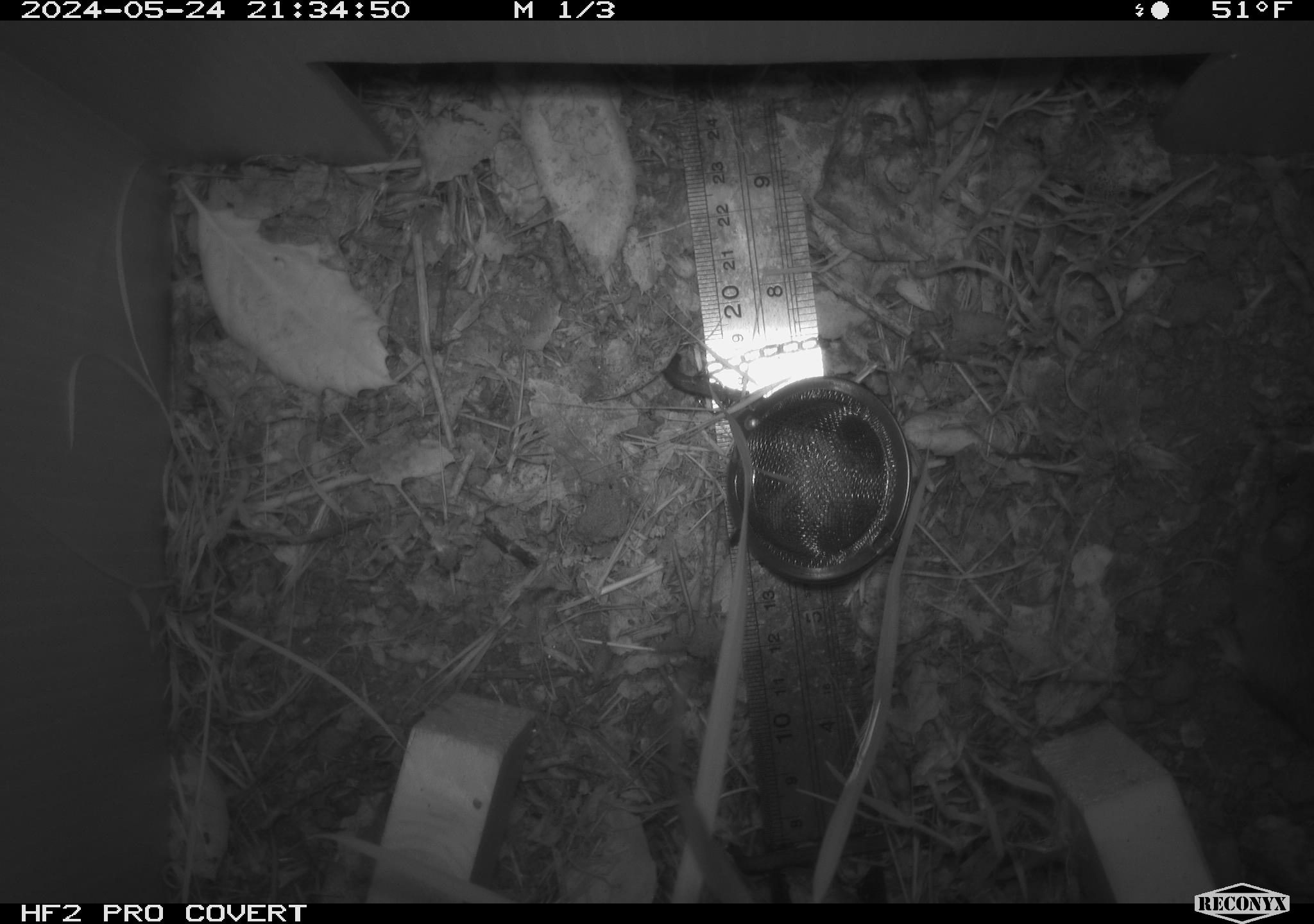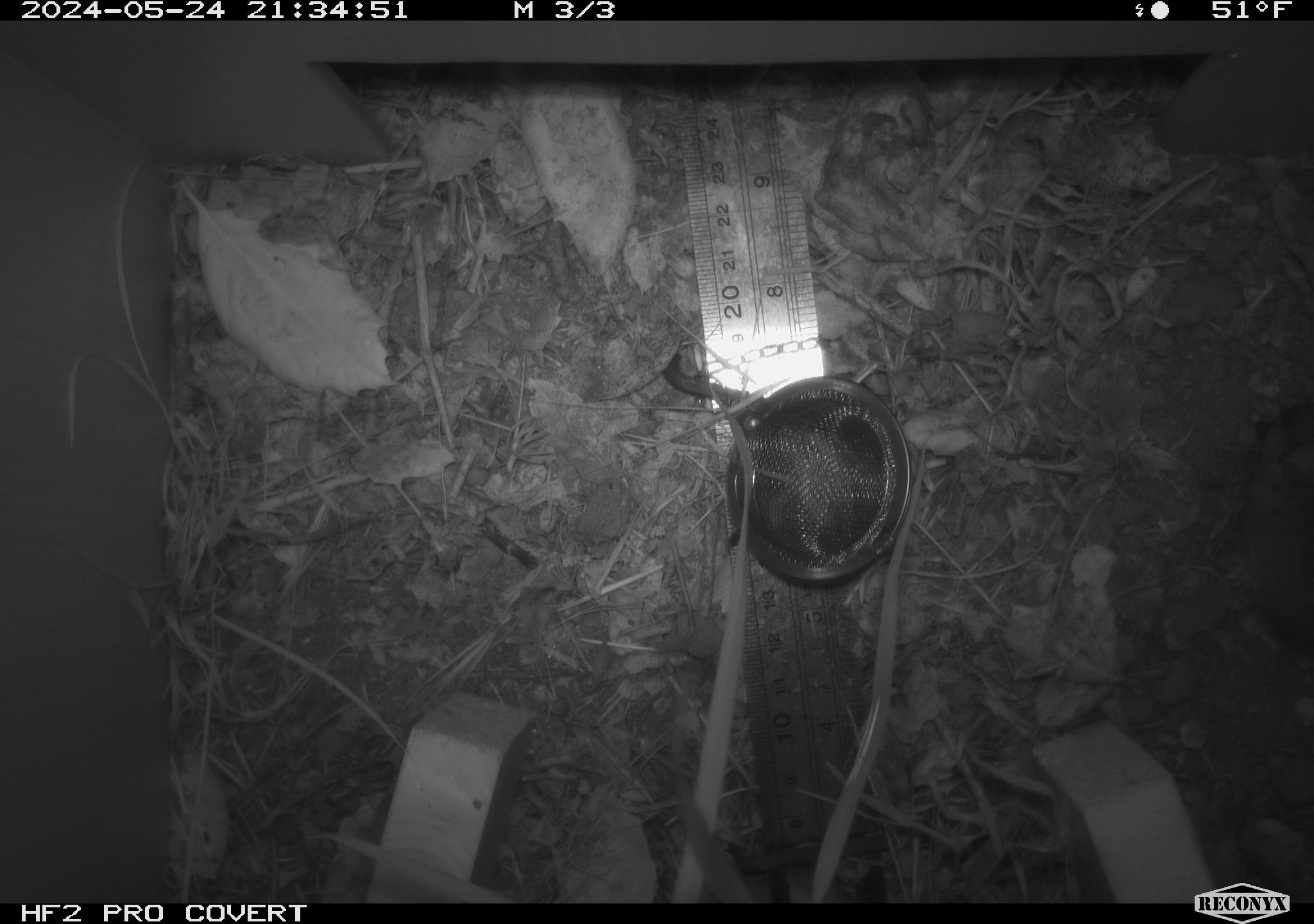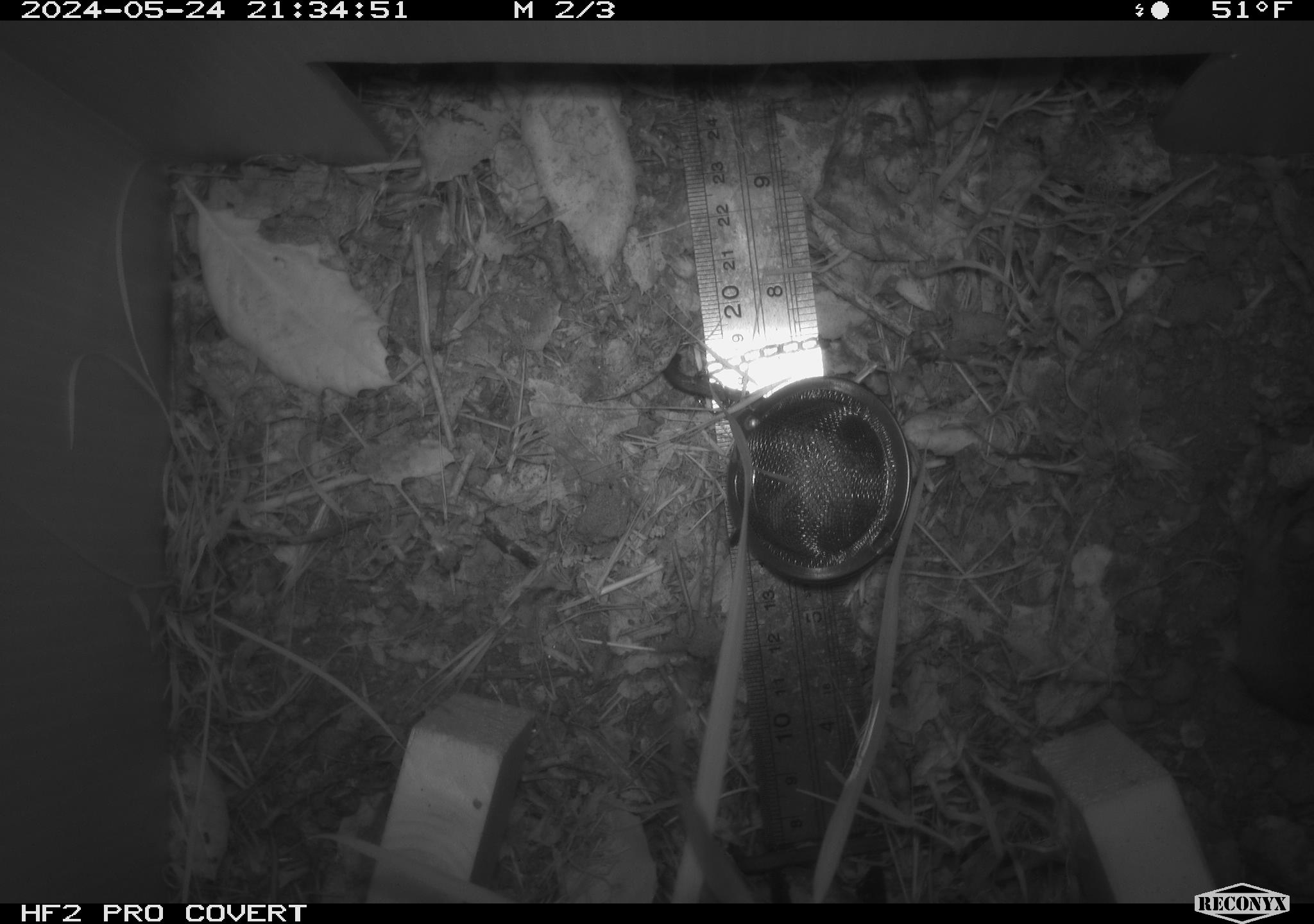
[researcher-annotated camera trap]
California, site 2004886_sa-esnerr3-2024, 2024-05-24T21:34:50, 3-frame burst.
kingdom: Animalia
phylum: Chordata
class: Mammalia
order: Rodentia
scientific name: Rodentia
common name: rodent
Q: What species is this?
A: Rodent (Rodentia).